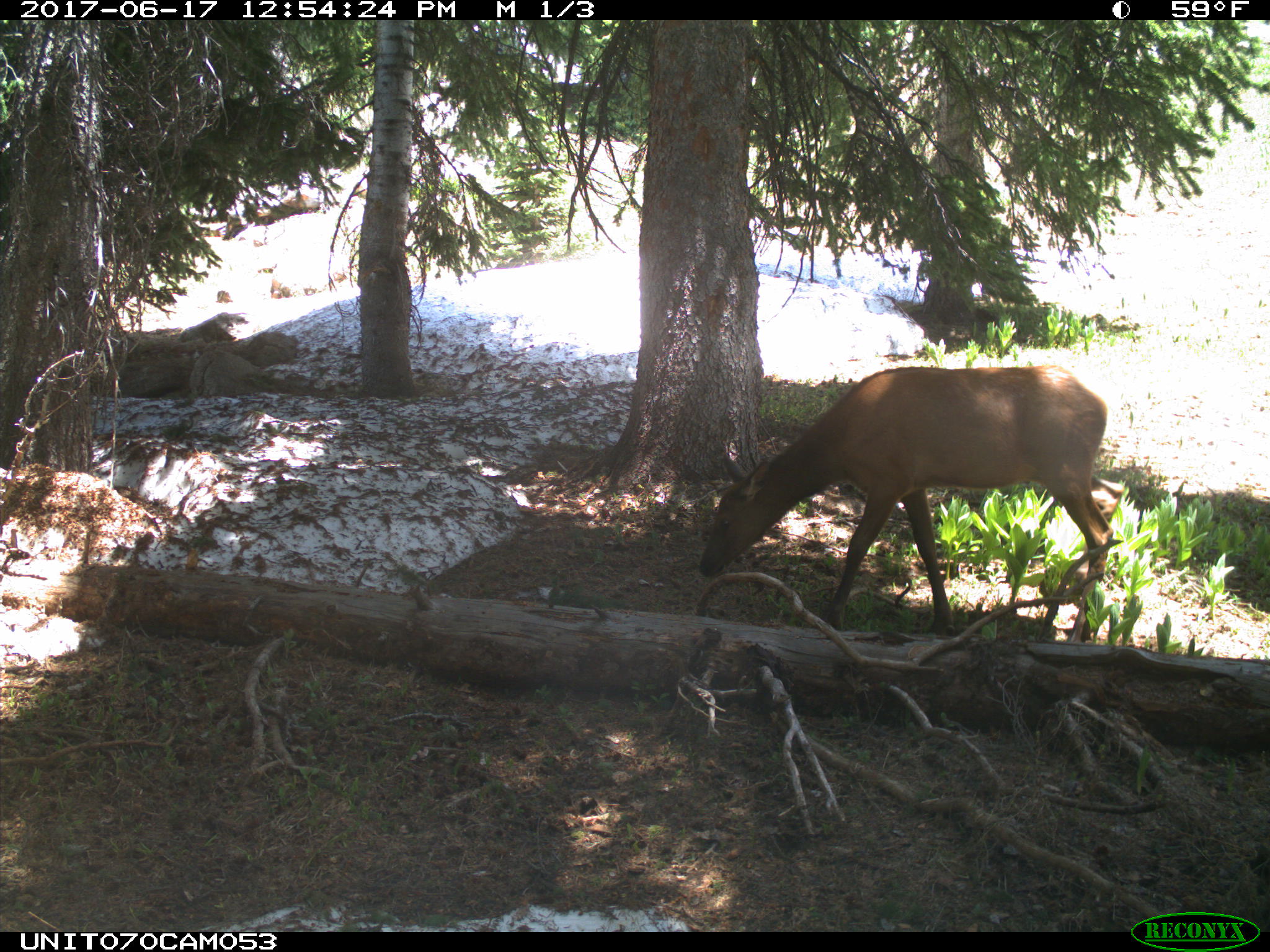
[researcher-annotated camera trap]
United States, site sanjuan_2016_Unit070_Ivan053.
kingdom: Animalia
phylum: Chordata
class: Mammalia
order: Artiodactyla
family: Cervidae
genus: Cervus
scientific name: Cervus elaphus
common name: red deer